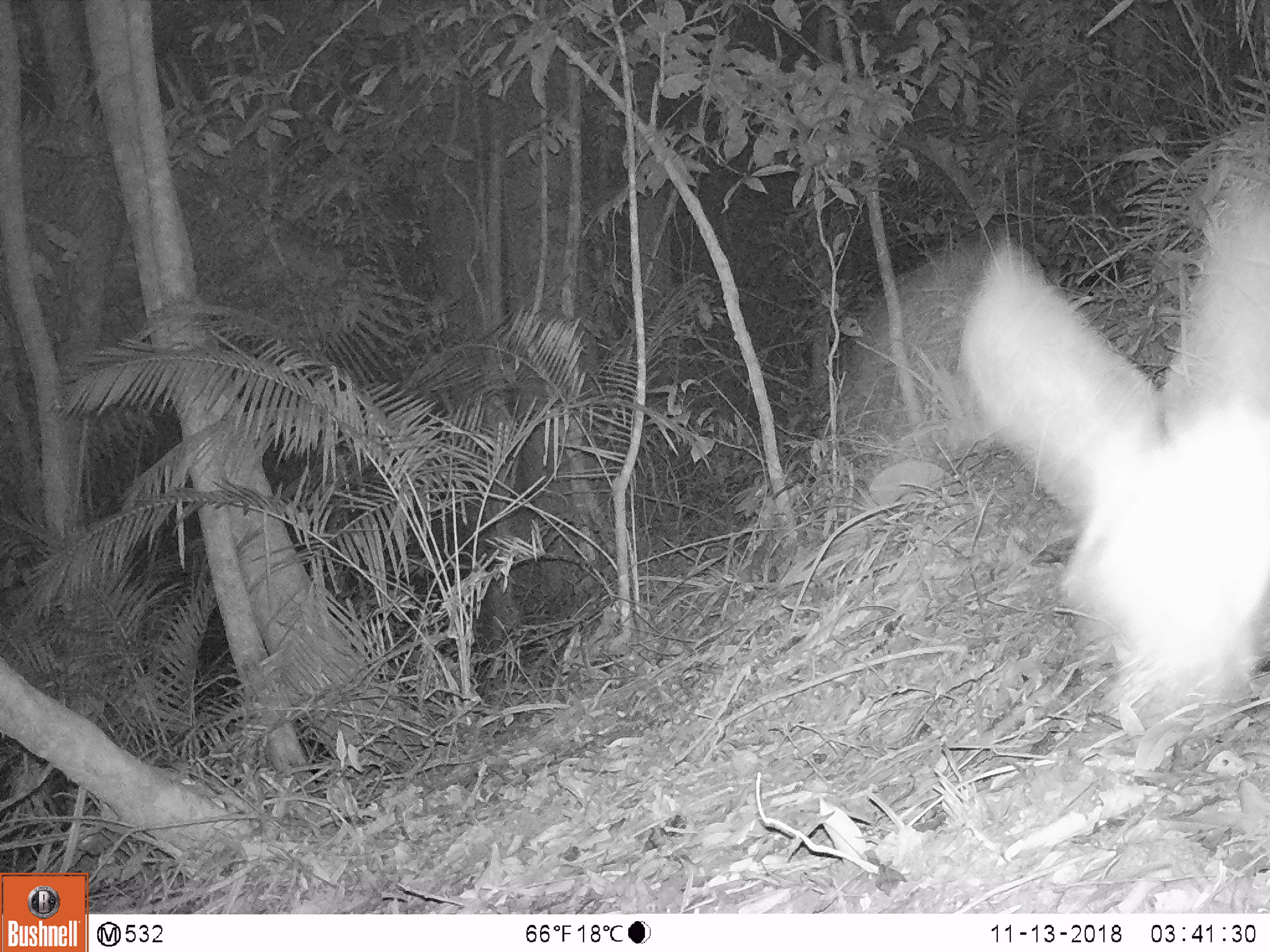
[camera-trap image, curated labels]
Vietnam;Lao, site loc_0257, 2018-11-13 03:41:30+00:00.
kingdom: Animalia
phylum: Arthropoda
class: Insecta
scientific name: Insecta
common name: insect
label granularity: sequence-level